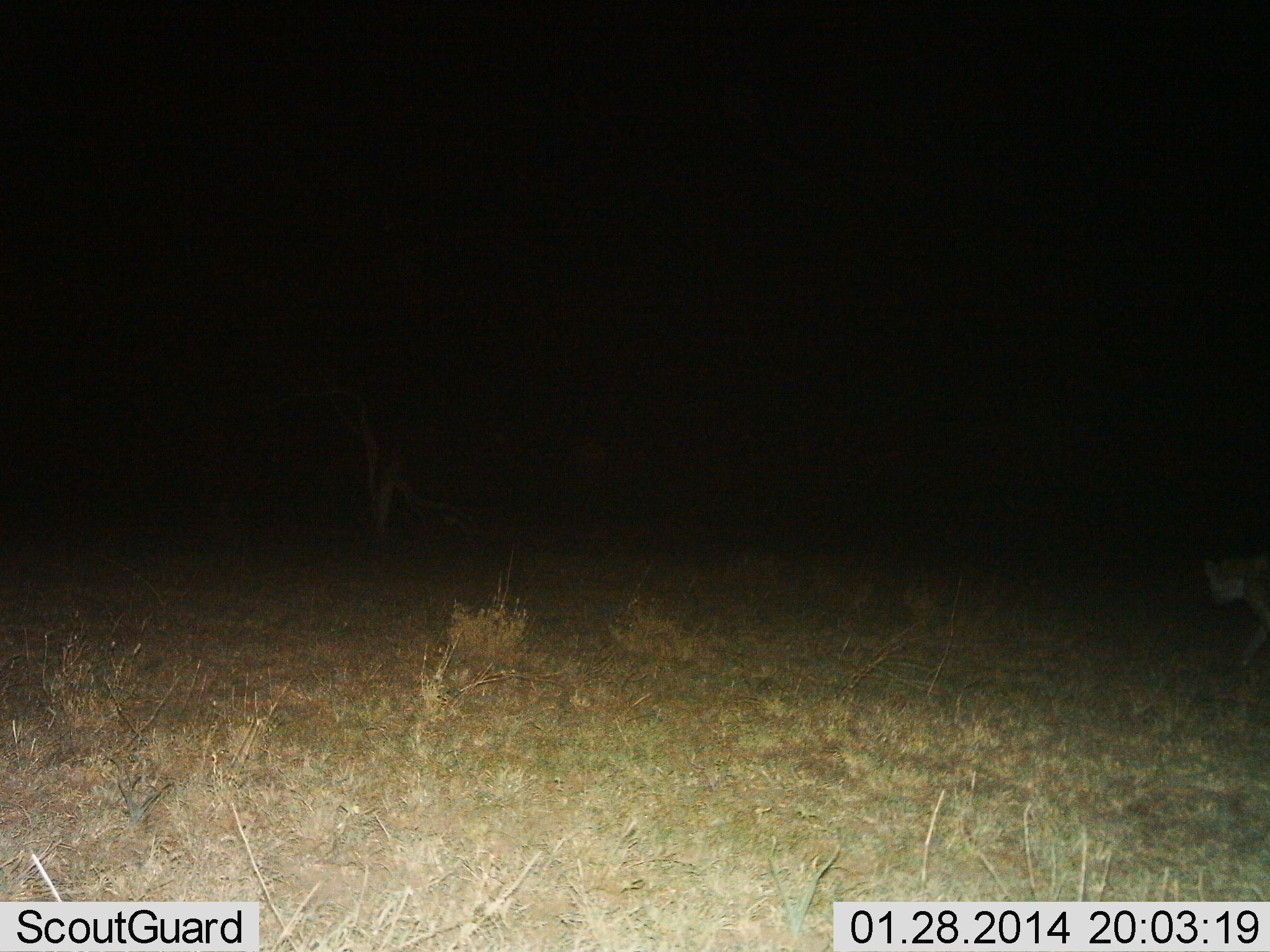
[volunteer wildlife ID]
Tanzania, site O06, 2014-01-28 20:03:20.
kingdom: Animalia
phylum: Chordata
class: Mammalia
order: Carnivora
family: Hyaenidae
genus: Crocuta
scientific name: Crocuta crocuta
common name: spotted hyena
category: hyenaspotted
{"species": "hyenaspotted (spotted hyena) (Crocuta crocuta)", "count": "1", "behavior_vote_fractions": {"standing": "11%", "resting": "0%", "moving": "89%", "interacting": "0%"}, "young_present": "0%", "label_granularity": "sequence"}